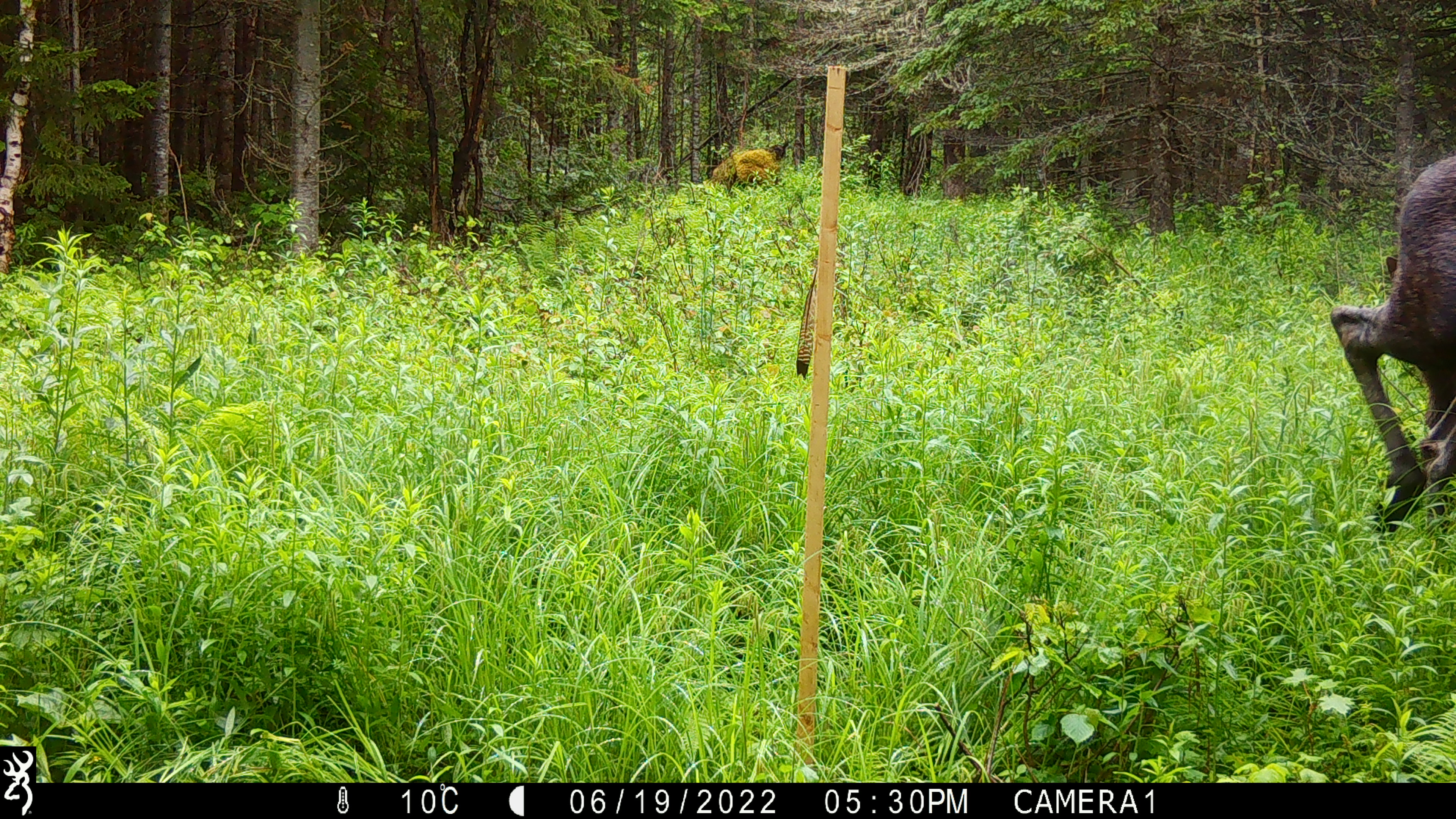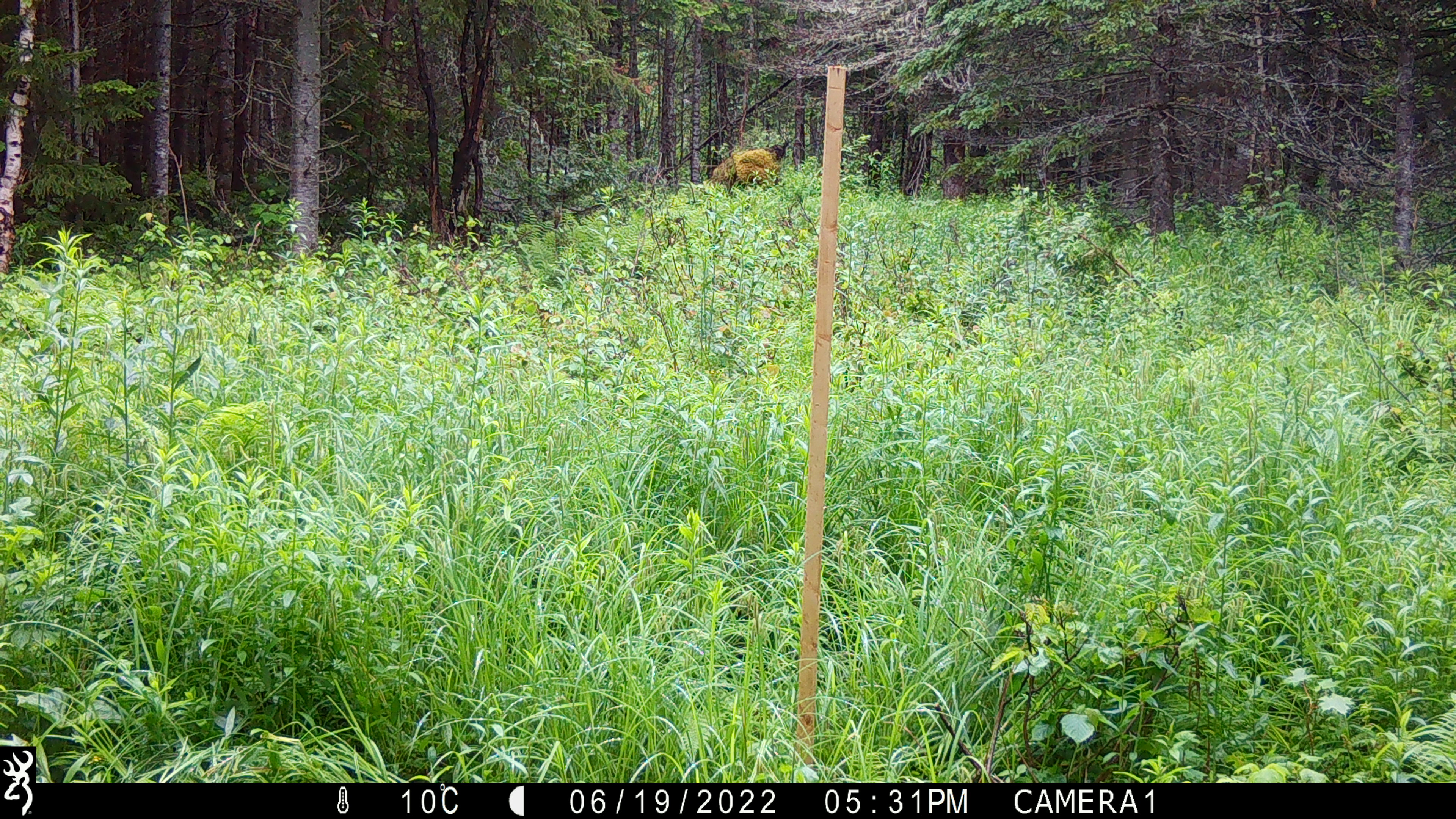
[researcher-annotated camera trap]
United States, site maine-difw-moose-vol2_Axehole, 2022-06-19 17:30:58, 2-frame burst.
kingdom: Animalia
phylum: Chordata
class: Mammalia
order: Artiodactyla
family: Cervidae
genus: Alces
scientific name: Alces alces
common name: moose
Moose (Alces alces).